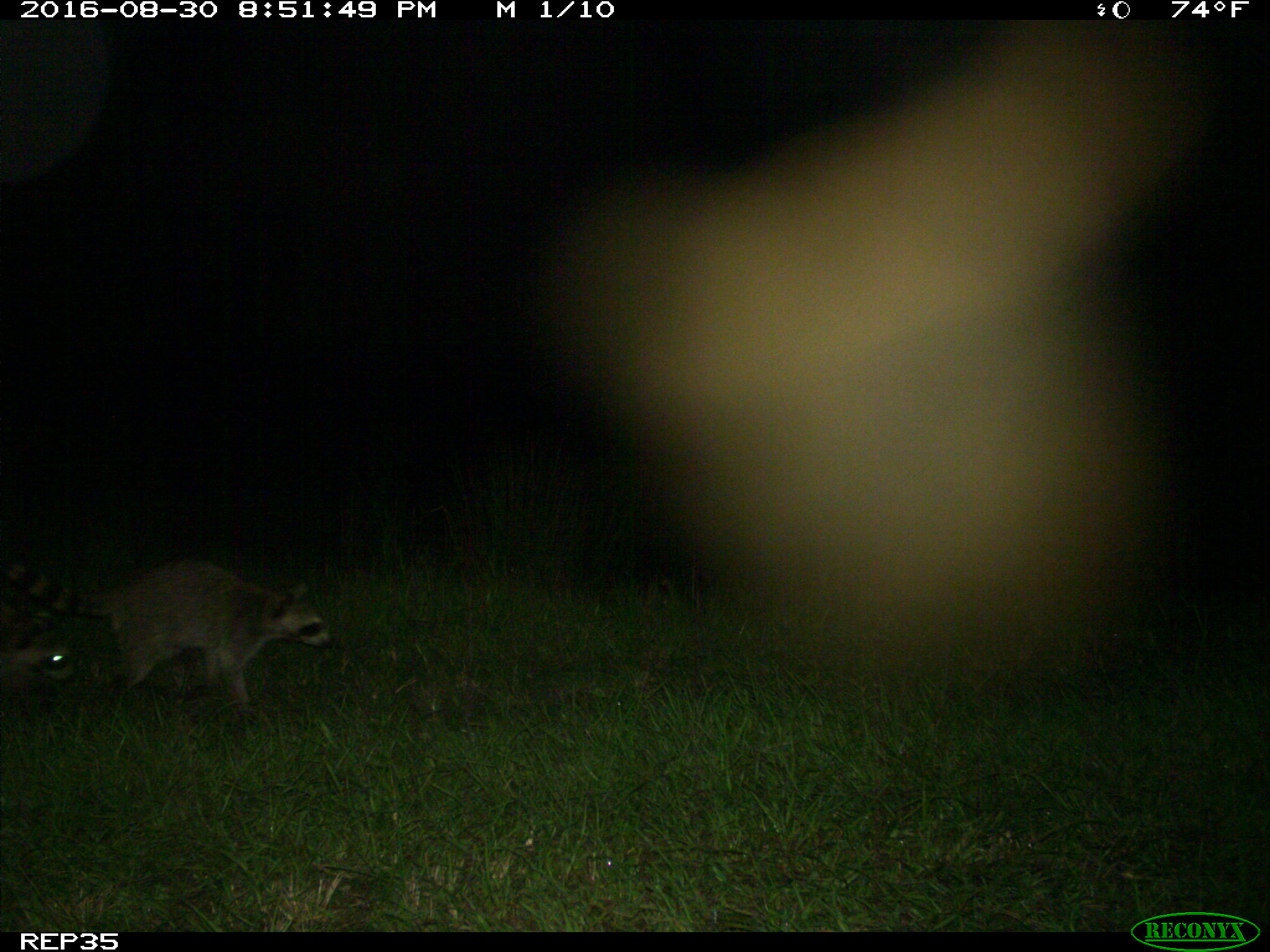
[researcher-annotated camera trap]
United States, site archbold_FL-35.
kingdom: Animalia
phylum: Chordata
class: Mammalia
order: Carnivora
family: Procyonidae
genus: Procyon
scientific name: Procyon lotor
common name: common raccoon